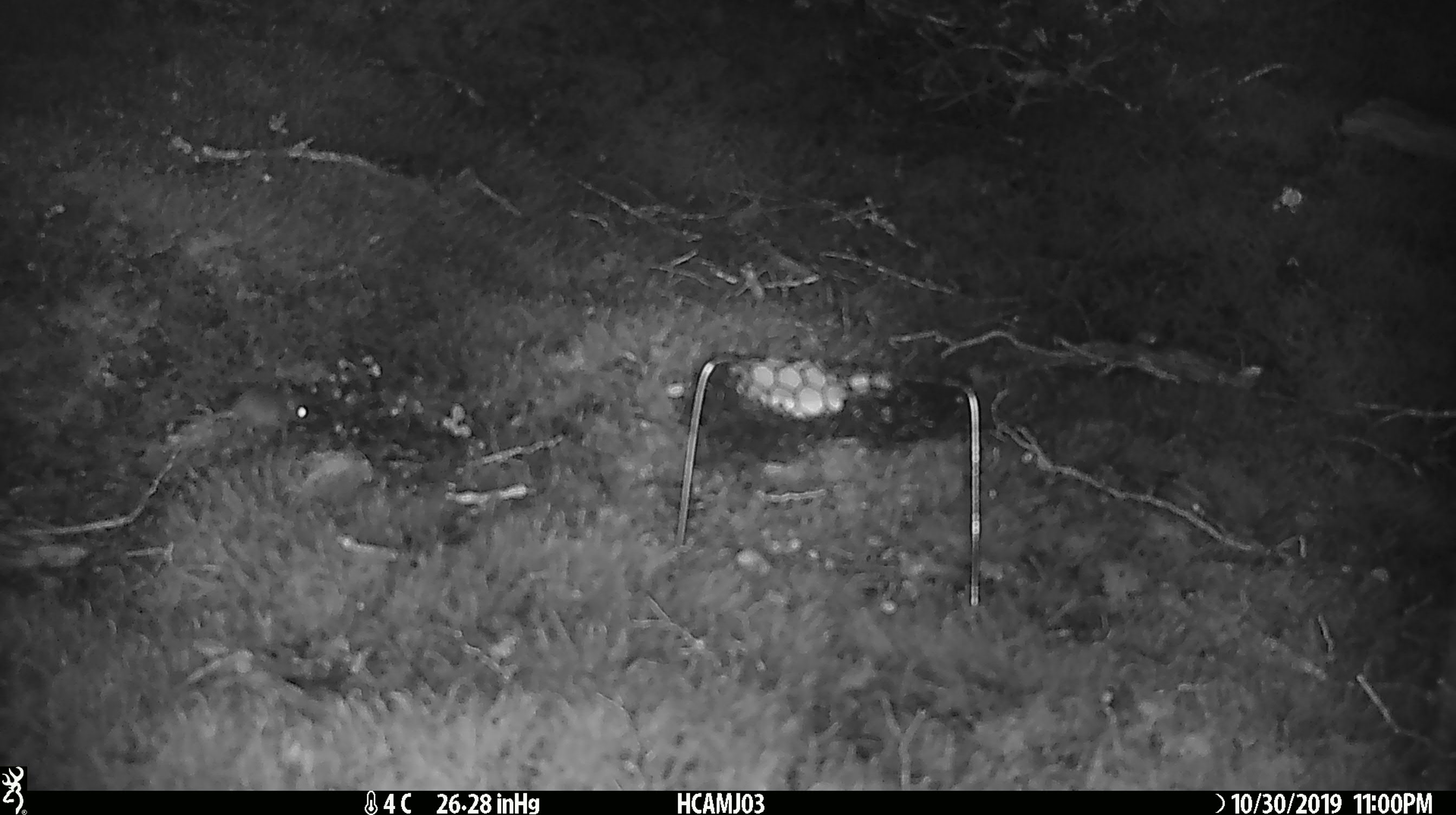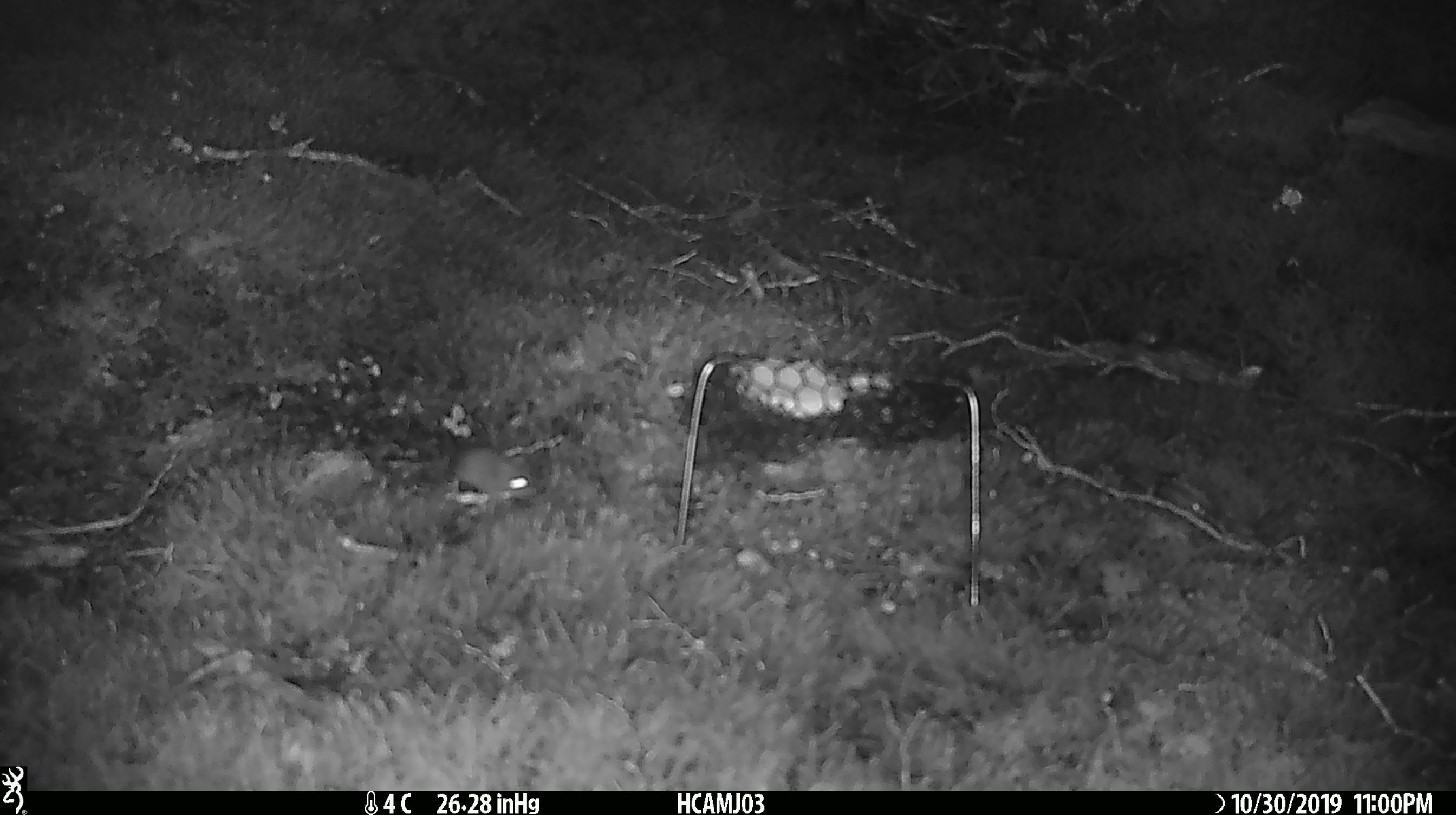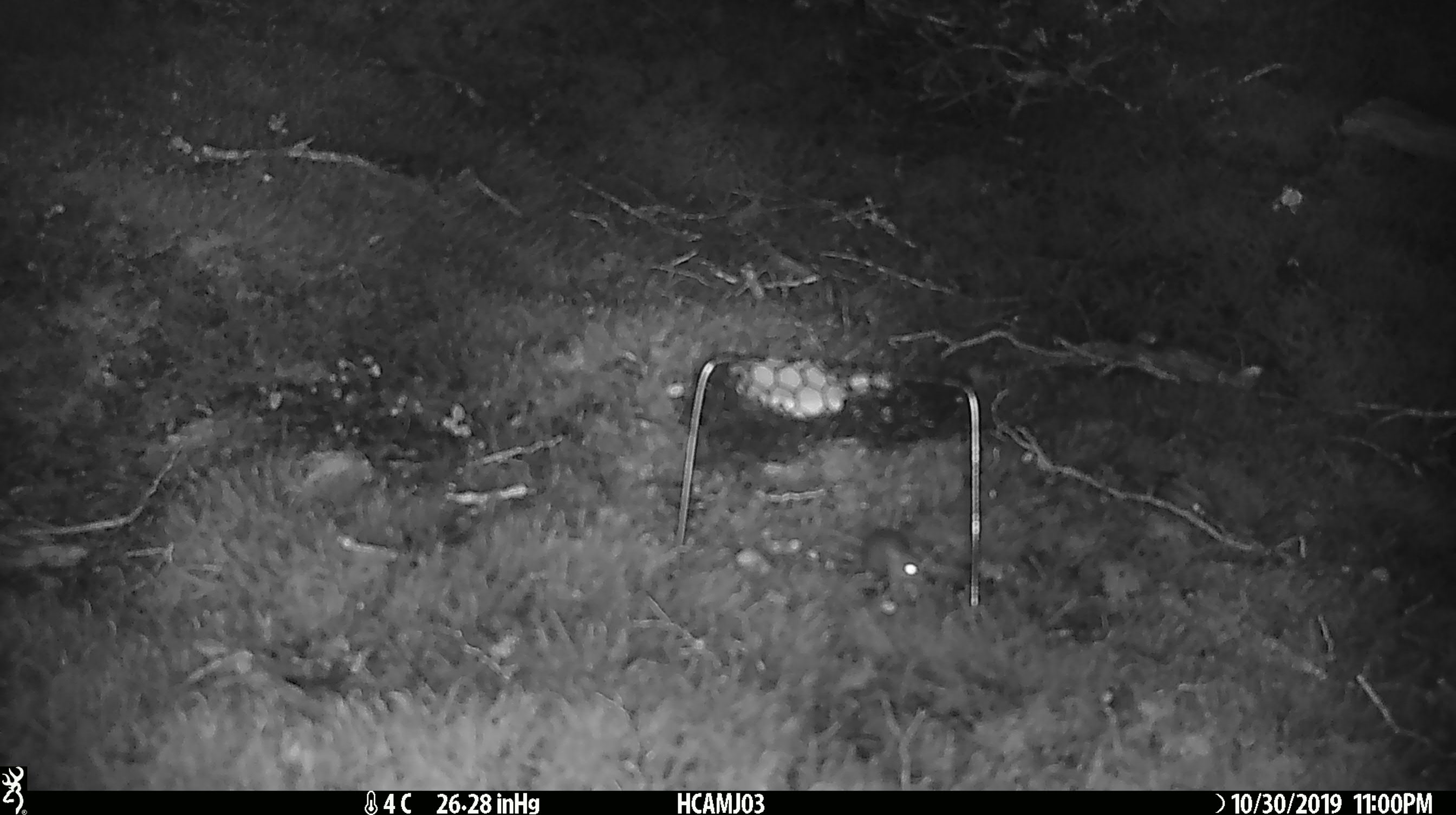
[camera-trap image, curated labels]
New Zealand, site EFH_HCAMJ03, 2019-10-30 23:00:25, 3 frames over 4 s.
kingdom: Animalia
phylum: Chordata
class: Mammalia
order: Rodentia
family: Muridae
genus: Mus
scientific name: Mus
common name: mouse